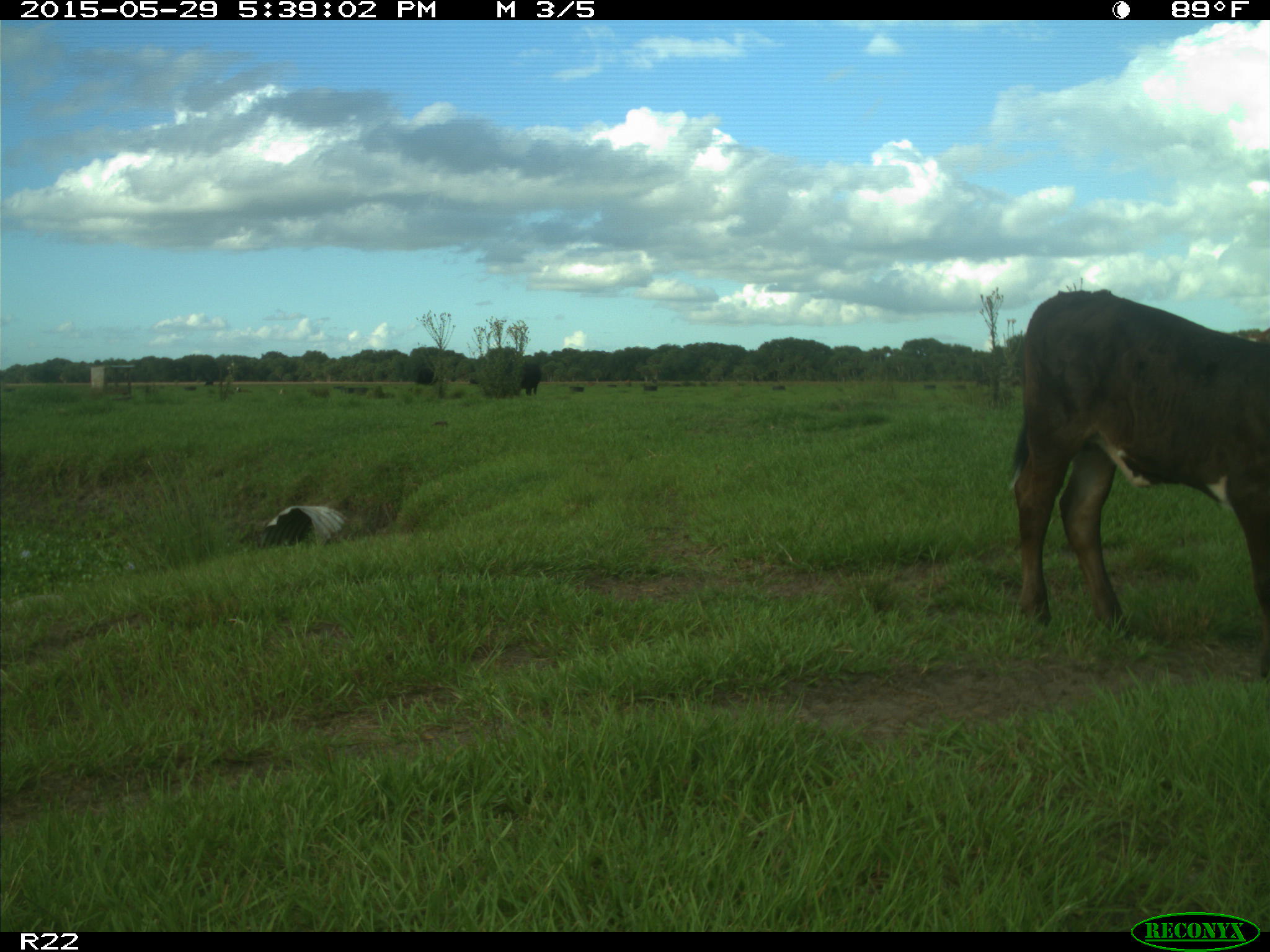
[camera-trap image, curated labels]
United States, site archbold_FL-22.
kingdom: Animalia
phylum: Chordata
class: Mammalia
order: Artiodactyla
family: Bovidae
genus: Bos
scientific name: Bos taurus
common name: domestic cow